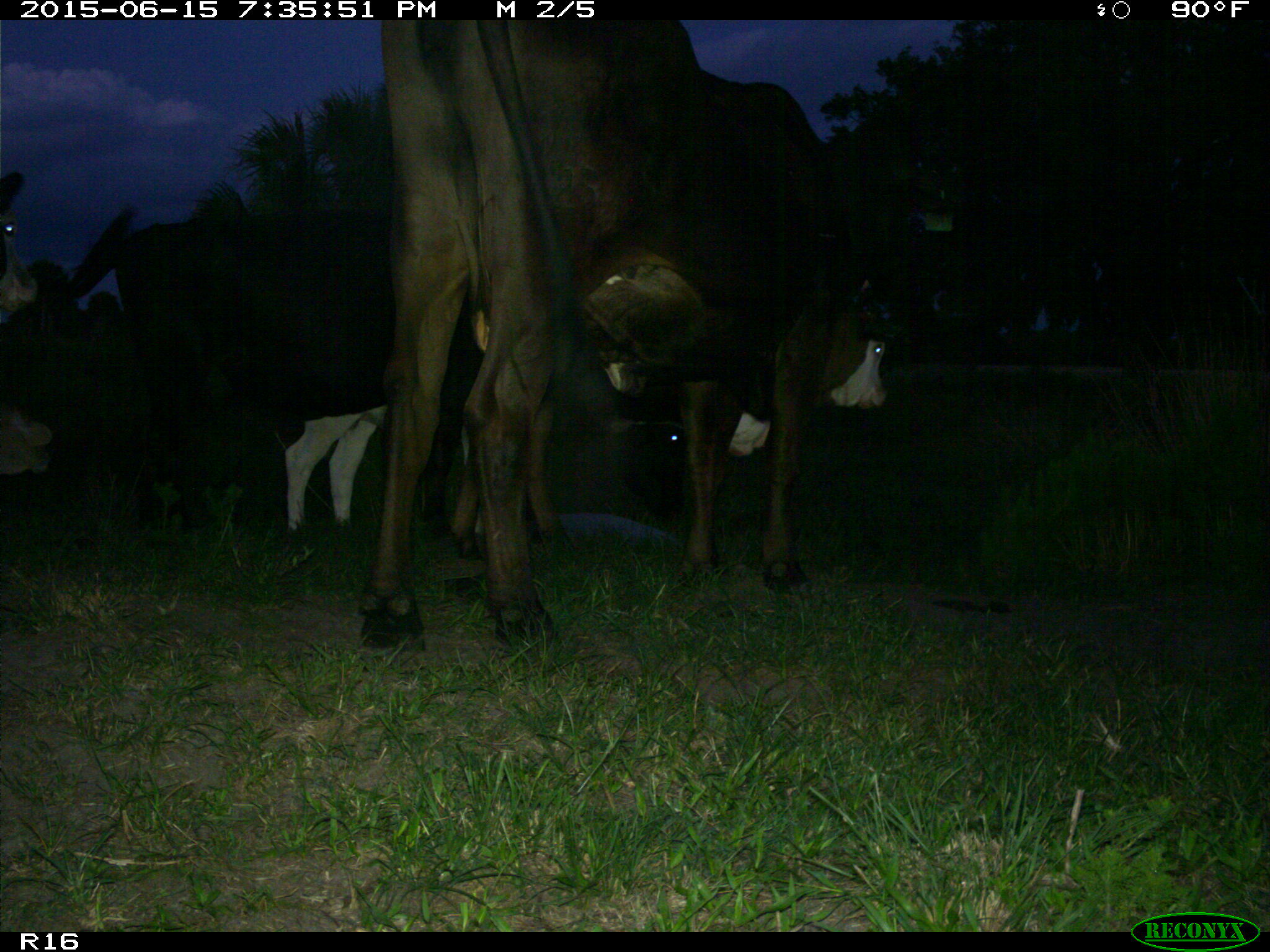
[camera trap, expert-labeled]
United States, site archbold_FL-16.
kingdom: Animalia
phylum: Chordata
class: Mammalia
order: Artiodactyla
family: Bovidae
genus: Bos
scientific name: Bos taurus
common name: domestic cow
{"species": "Bos taurus (domestic cow)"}